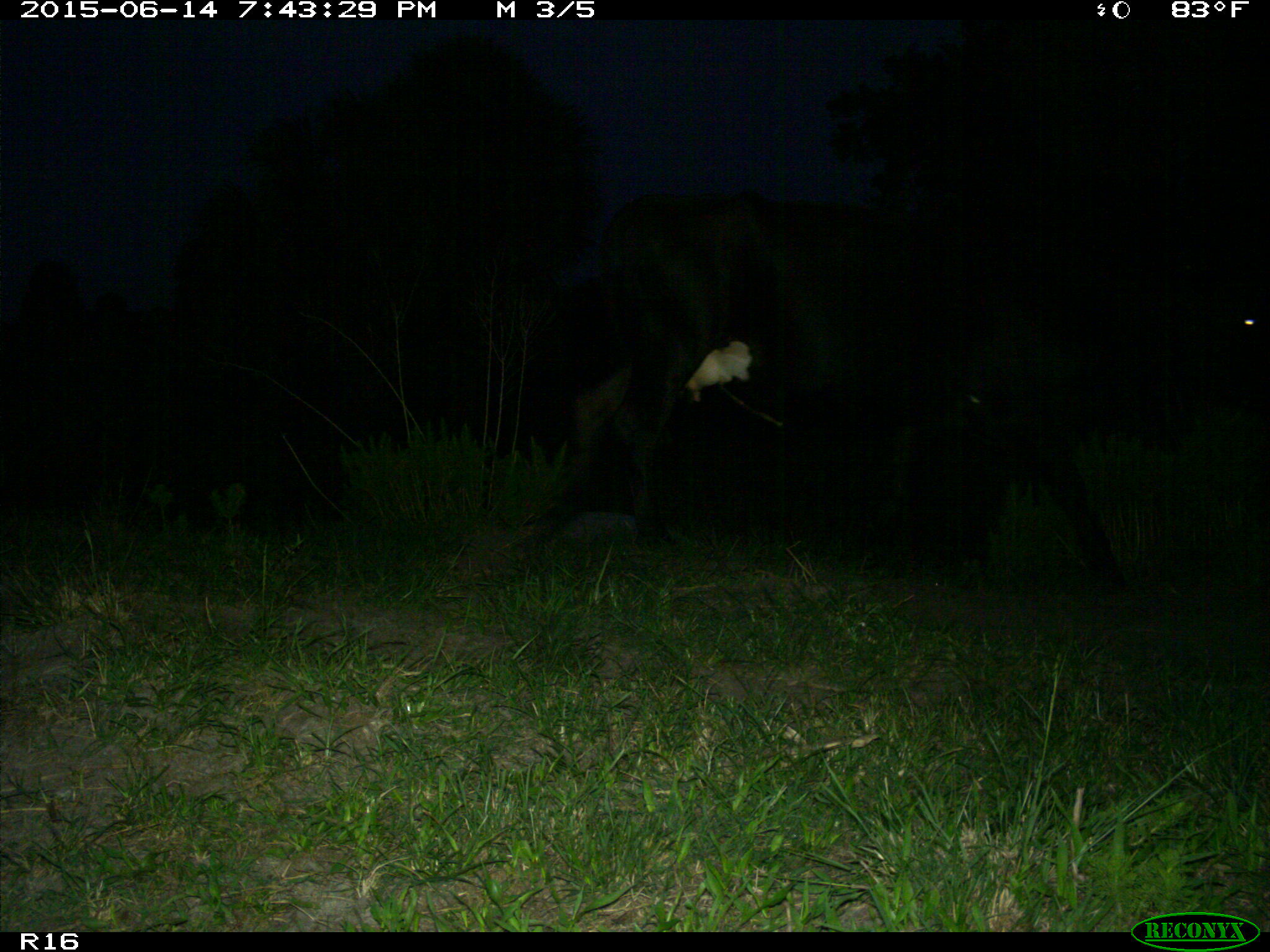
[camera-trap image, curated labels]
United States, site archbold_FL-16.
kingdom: Animalia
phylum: Chordata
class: Mammalia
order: Artiodactyla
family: Bovidae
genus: Bos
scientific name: Bos taurus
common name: domestic cow